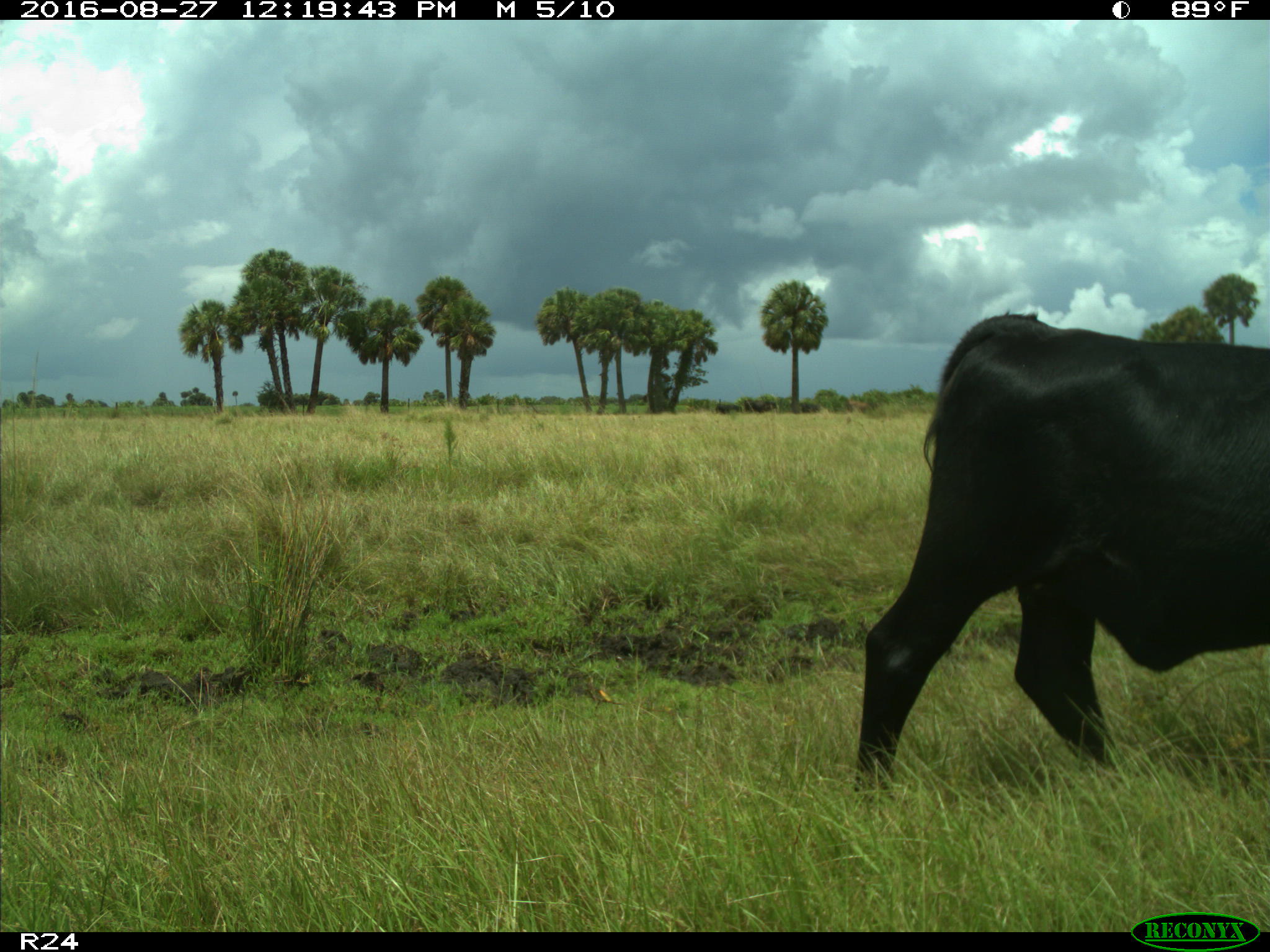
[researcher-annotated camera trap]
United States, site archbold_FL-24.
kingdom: Animalia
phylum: Chordata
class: Mammalia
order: Artiodactyla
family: Bovidae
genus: Bos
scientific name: Bos taurus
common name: domestic cow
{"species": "Bos taurus (domestic cow)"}